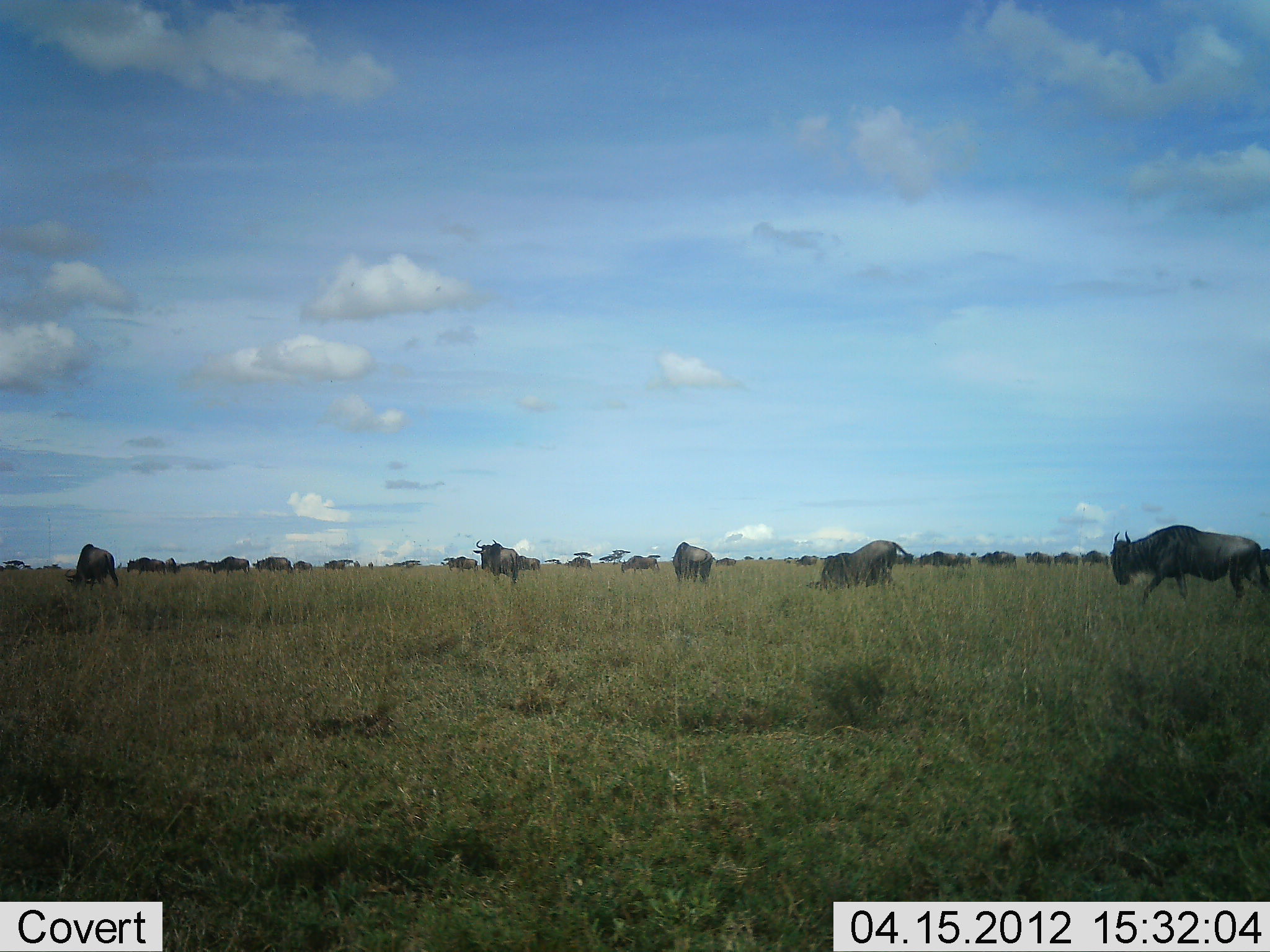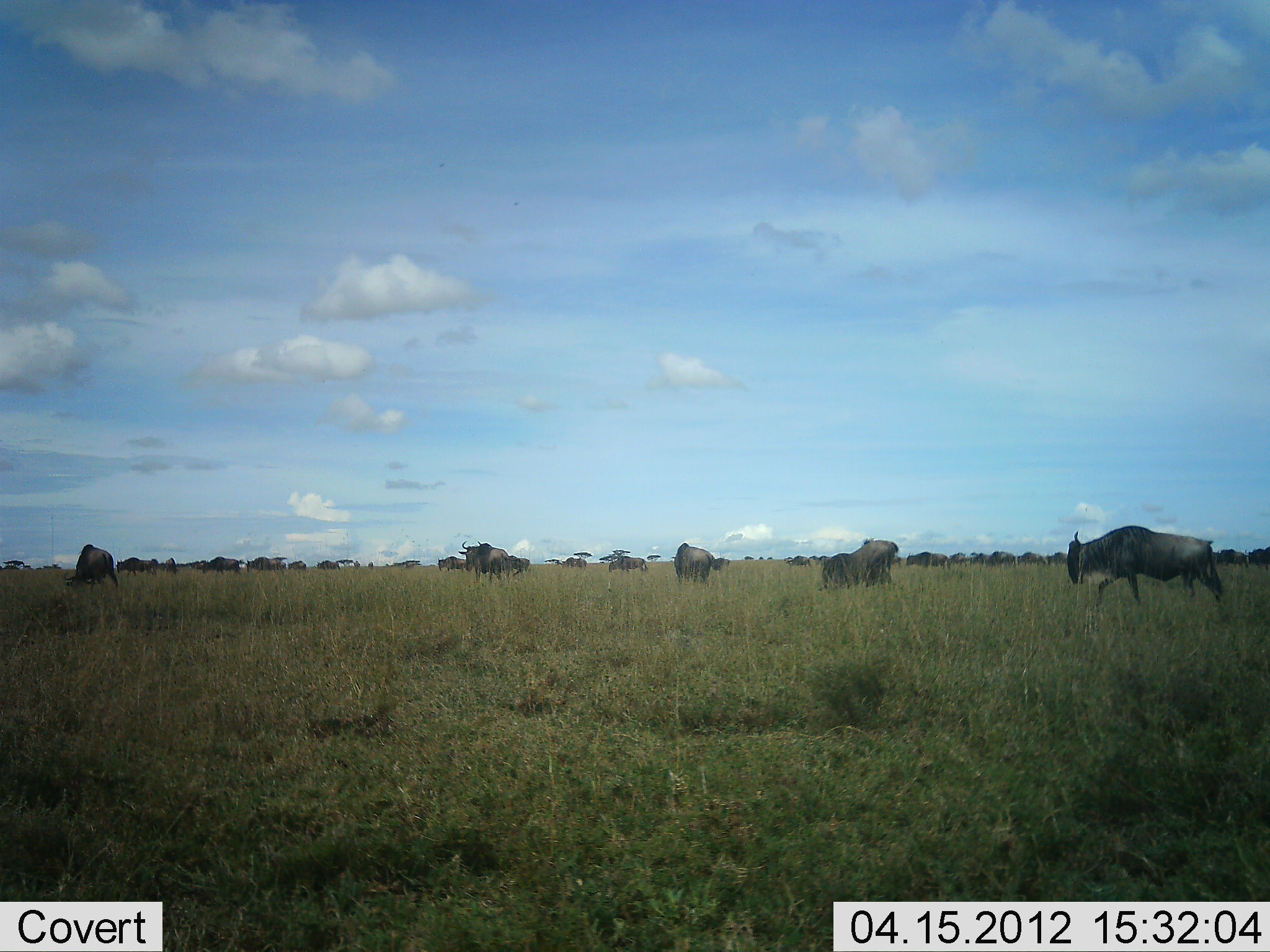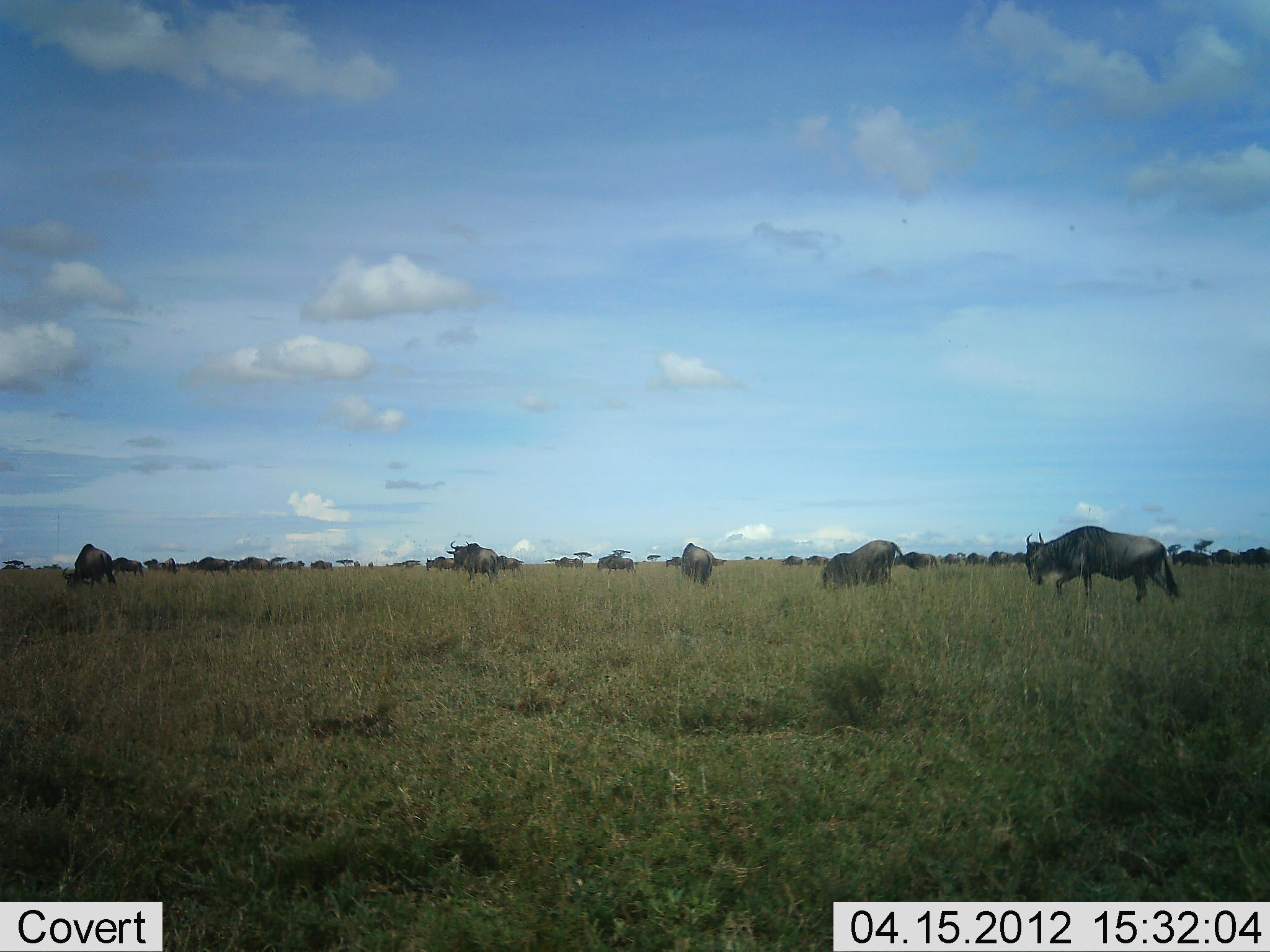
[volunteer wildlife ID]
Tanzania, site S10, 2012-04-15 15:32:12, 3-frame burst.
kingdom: Animalia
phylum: Chordata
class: Mammalia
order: Artiodactyla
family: Bovidae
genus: Connochaetes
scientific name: Connochaetes taurinus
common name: blue wildebeest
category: wildebeest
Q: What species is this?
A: Wildebeest (blue wildebeest) (Connochaetes taurinus).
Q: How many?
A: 11-50.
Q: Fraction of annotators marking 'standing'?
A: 27%.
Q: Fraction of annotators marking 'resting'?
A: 9%.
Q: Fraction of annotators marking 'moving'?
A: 91%.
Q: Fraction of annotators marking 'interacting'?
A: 0%.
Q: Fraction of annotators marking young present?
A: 0%.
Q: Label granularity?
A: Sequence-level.